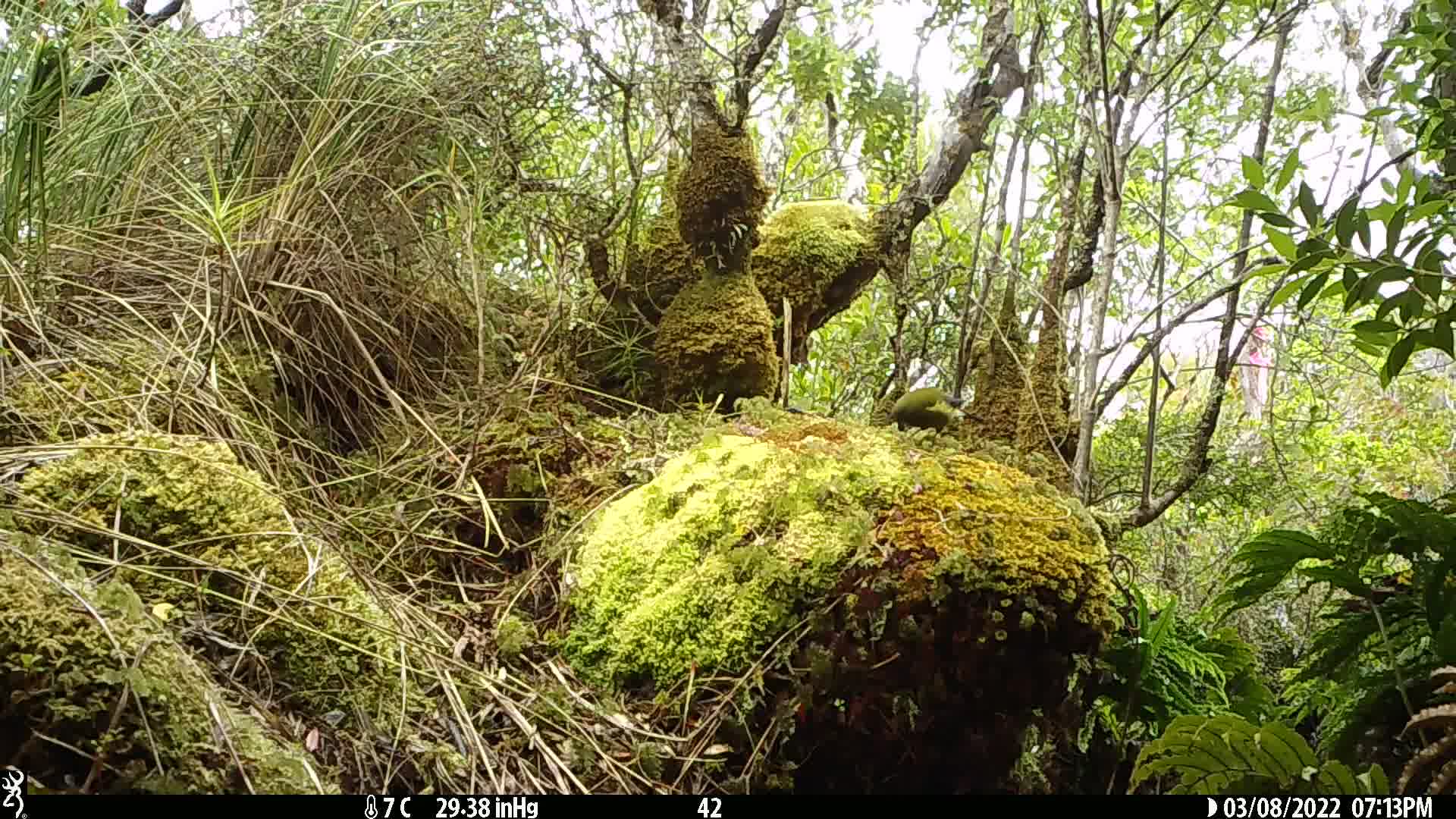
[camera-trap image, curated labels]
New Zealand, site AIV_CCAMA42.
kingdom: Animalia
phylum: Chordata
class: Aves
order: Passeriformes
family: Meliphagidae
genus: Anthornis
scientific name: Anthornis melanura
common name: new zealand bellbird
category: bellbird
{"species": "bellbird (new zealand bellbird) (Anthornis melanura)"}